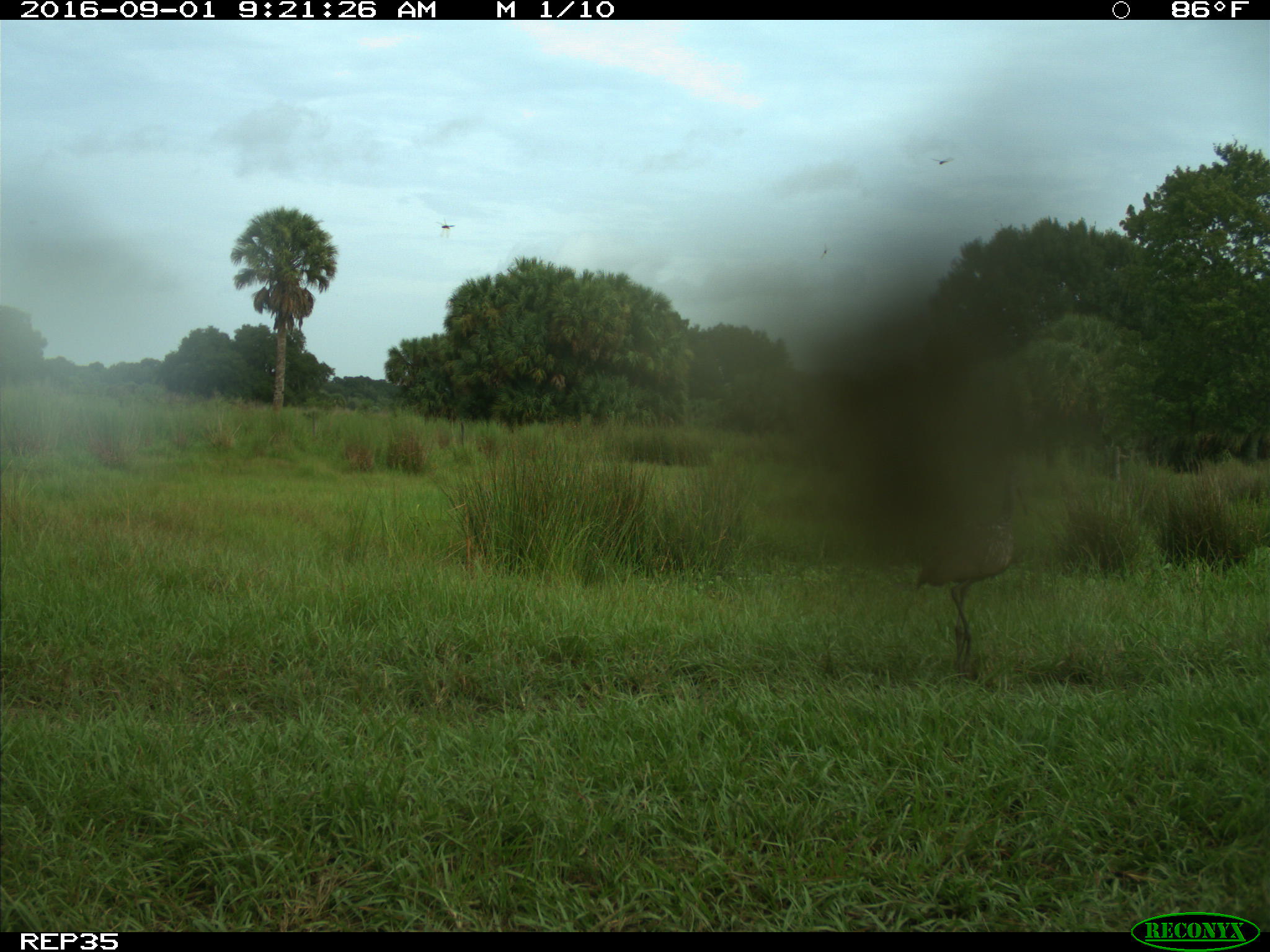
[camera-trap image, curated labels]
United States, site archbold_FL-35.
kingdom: Animalia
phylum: Chordata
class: Aves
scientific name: Aves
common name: birds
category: unidentified bird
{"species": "unidentified bird (birds) (Aves)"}